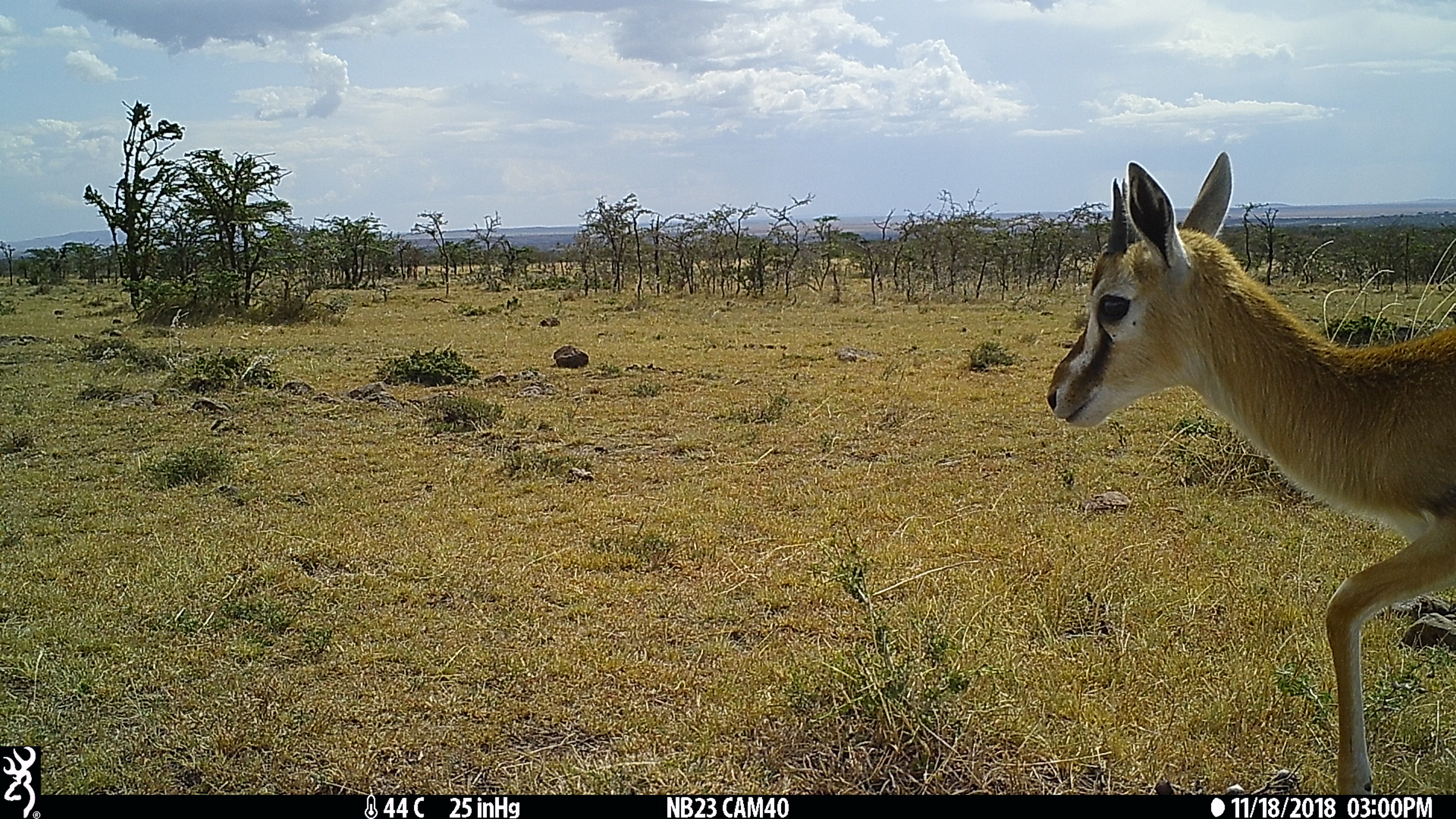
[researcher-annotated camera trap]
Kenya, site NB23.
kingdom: Animalia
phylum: Chordata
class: Mammalia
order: Artiodactyla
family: Bovidae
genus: Eudorcas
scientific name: Eudorcas thomsonii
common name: thomon's gazelle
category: gazelle thomsons